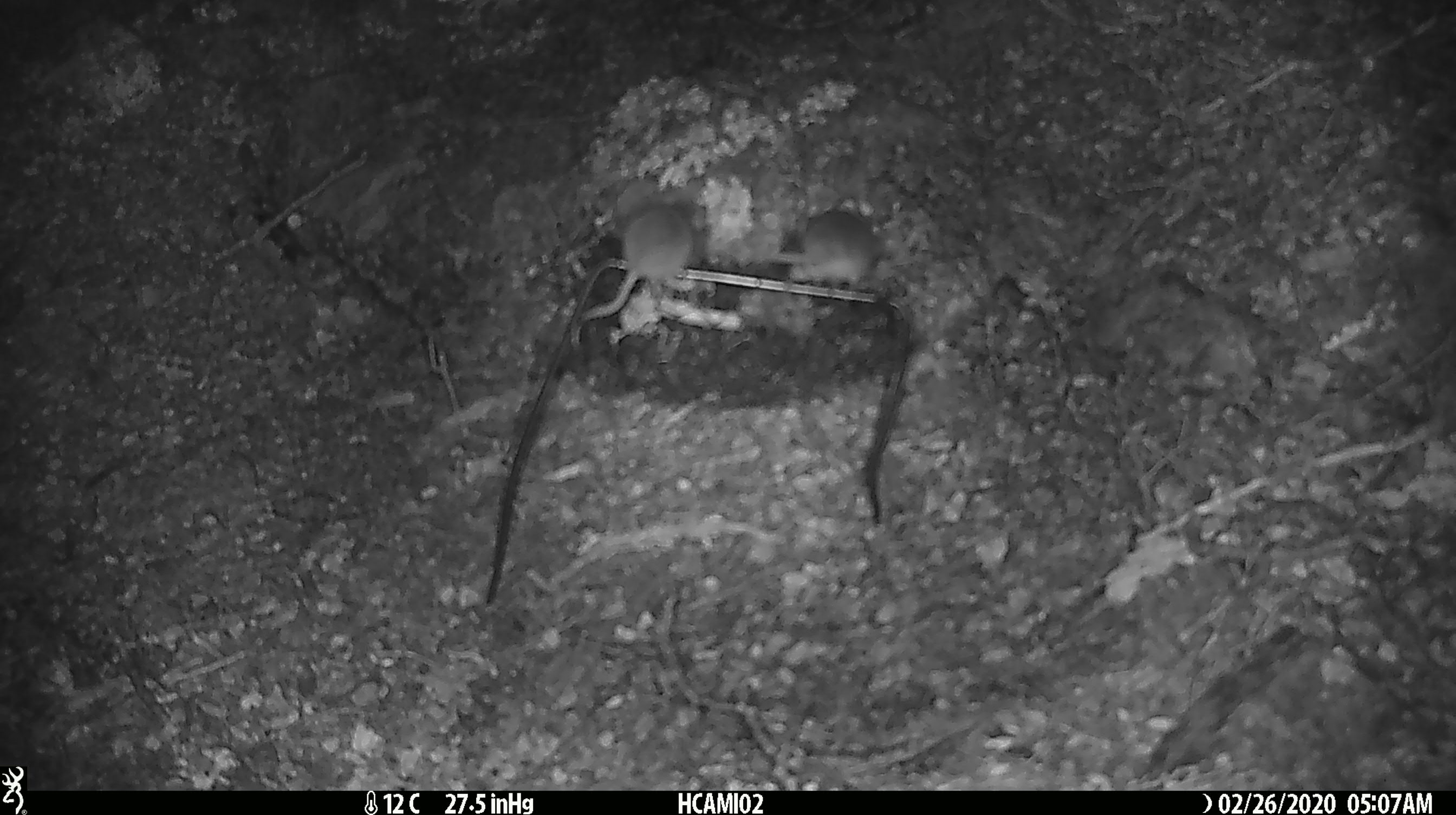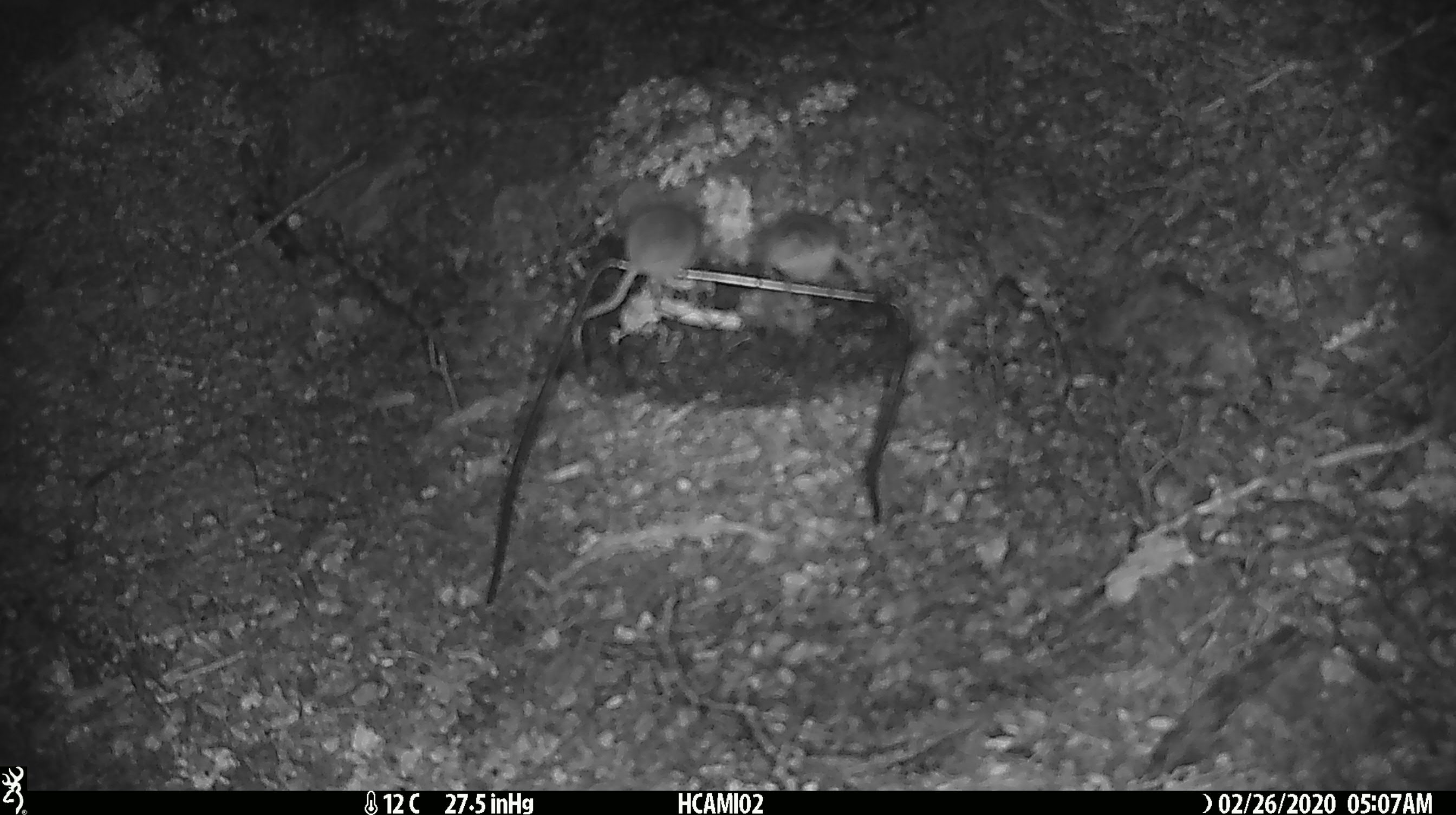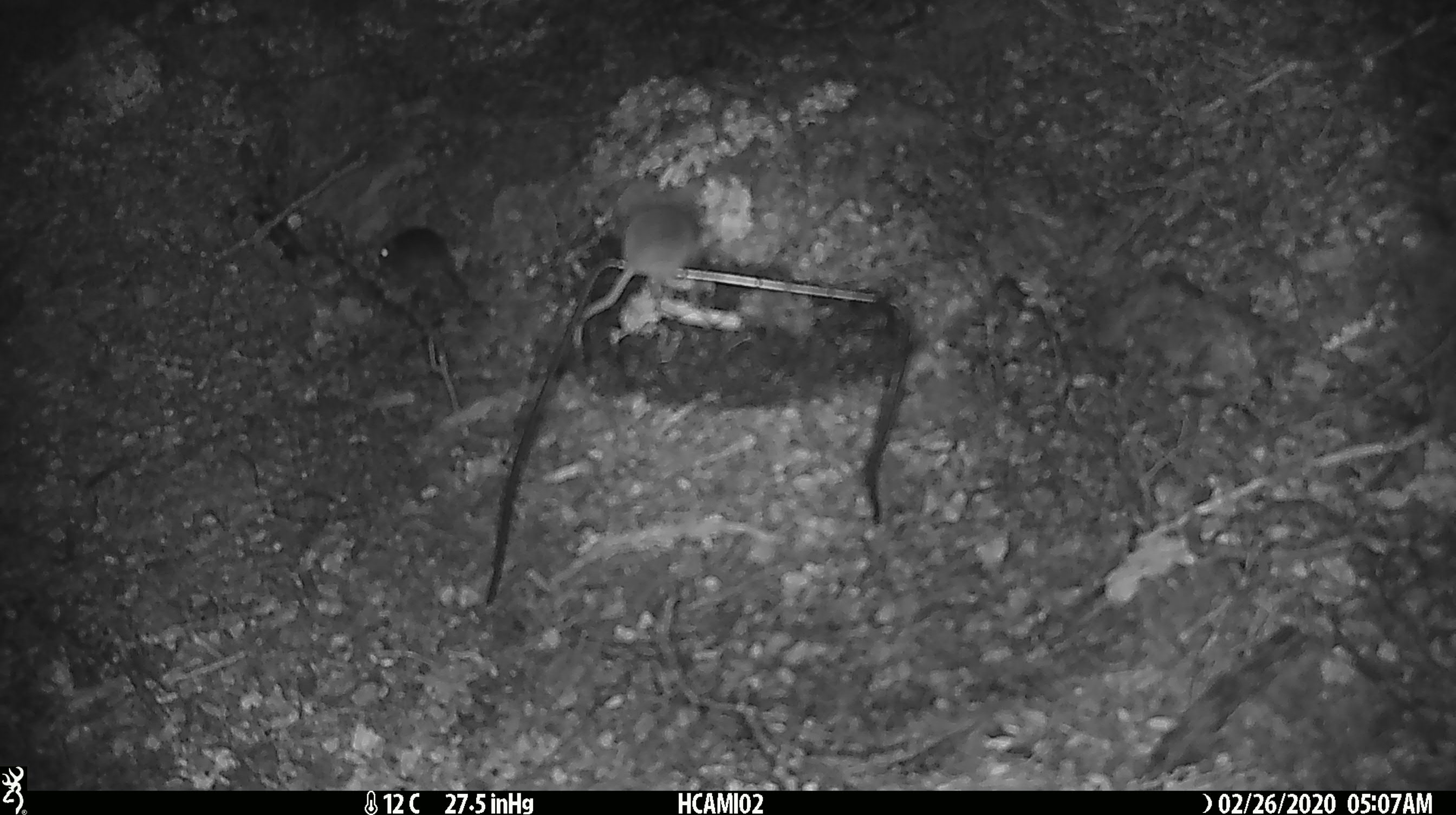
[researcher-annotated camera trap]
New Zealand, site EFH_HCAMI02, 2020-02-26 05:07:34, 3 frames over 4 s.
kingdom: Animalia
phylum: Chordata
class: Mammalia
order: Rodentia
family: Muridae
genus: Mus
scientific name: Mus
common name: mouse